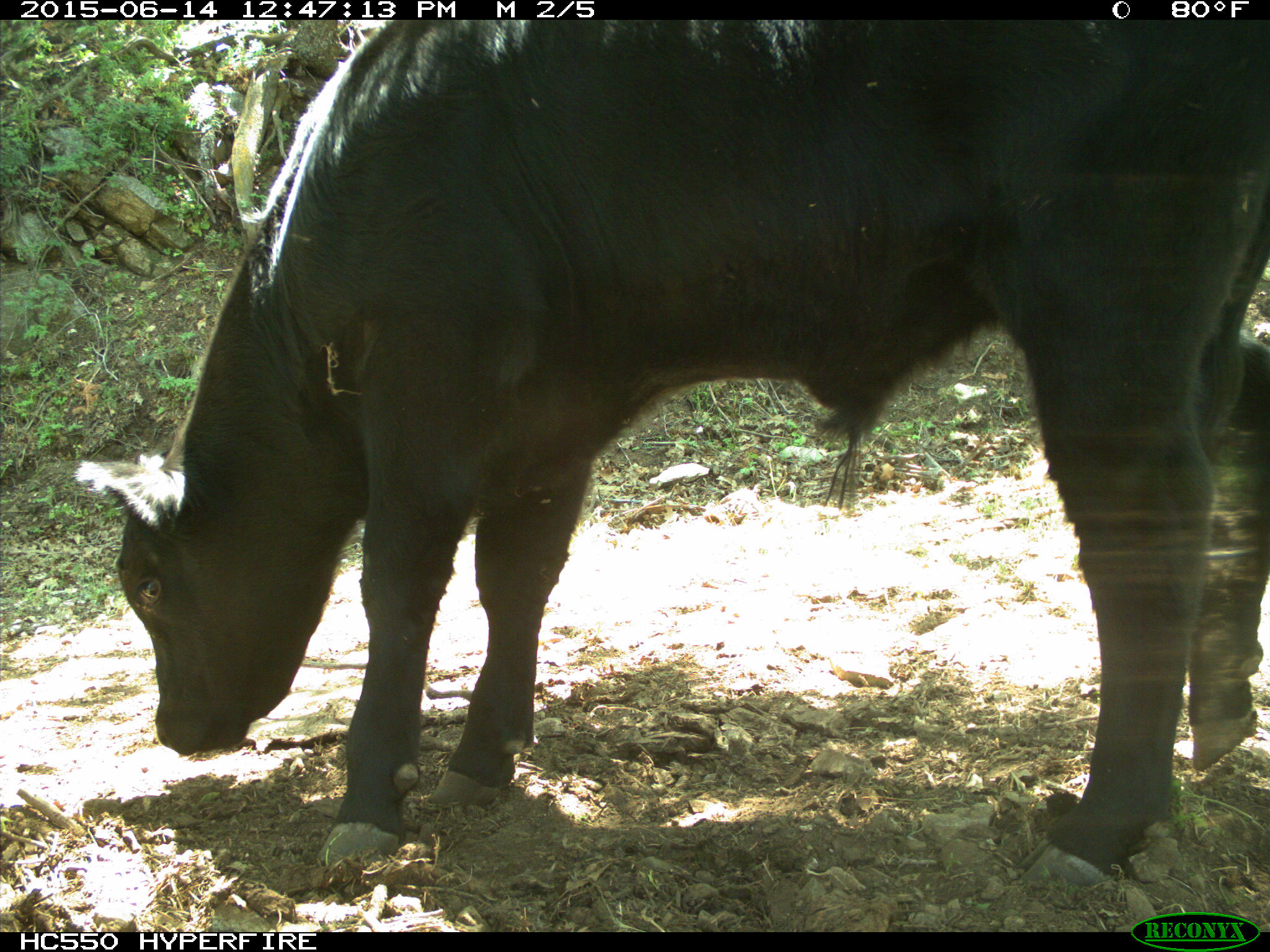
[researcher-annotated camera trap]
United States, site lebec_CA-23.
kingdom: Animalia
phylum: Chordata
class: Mammalia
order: Artiodactyla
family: Bovidae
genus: Bos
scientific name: Bos taurus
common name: domestic cow